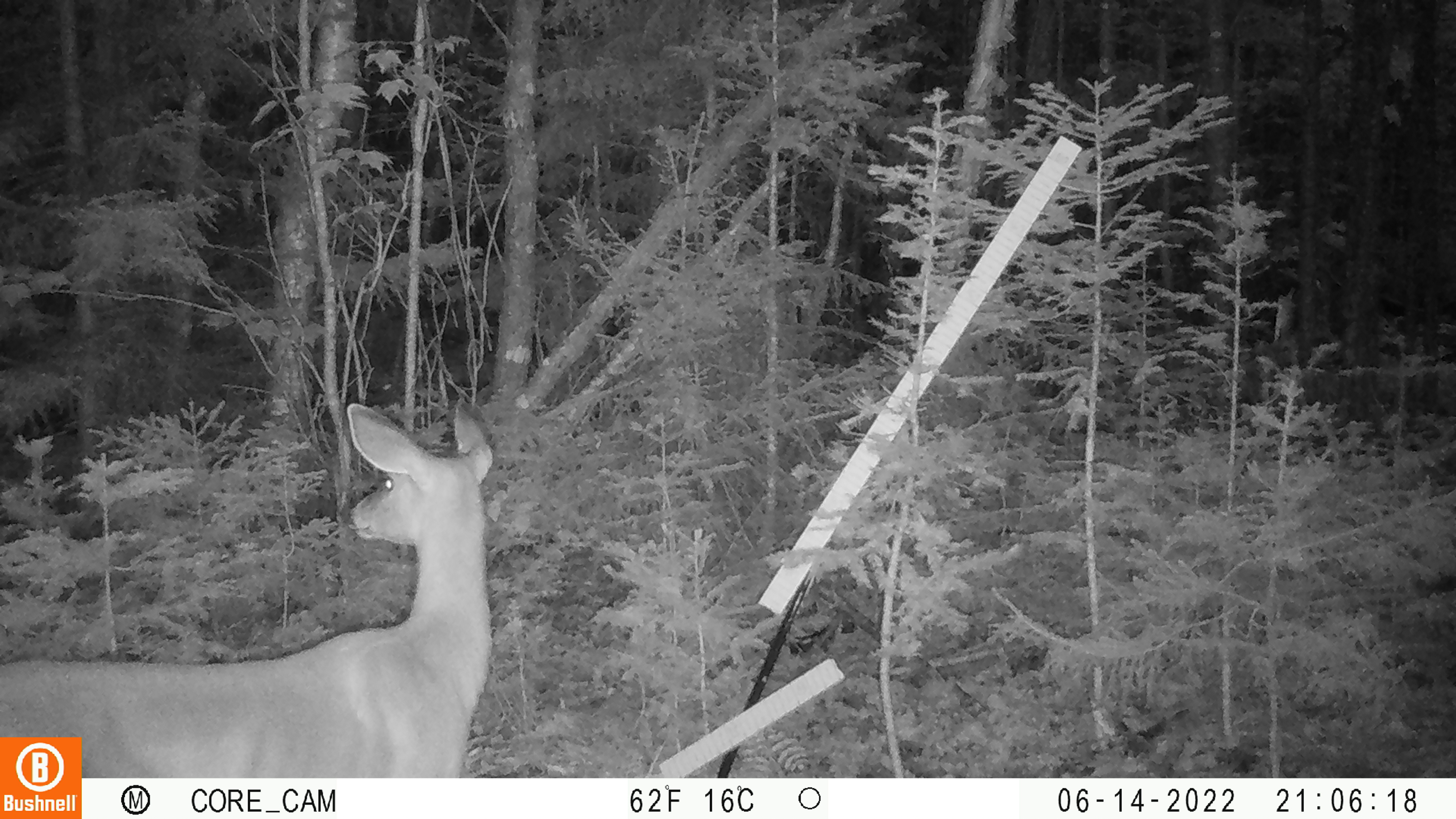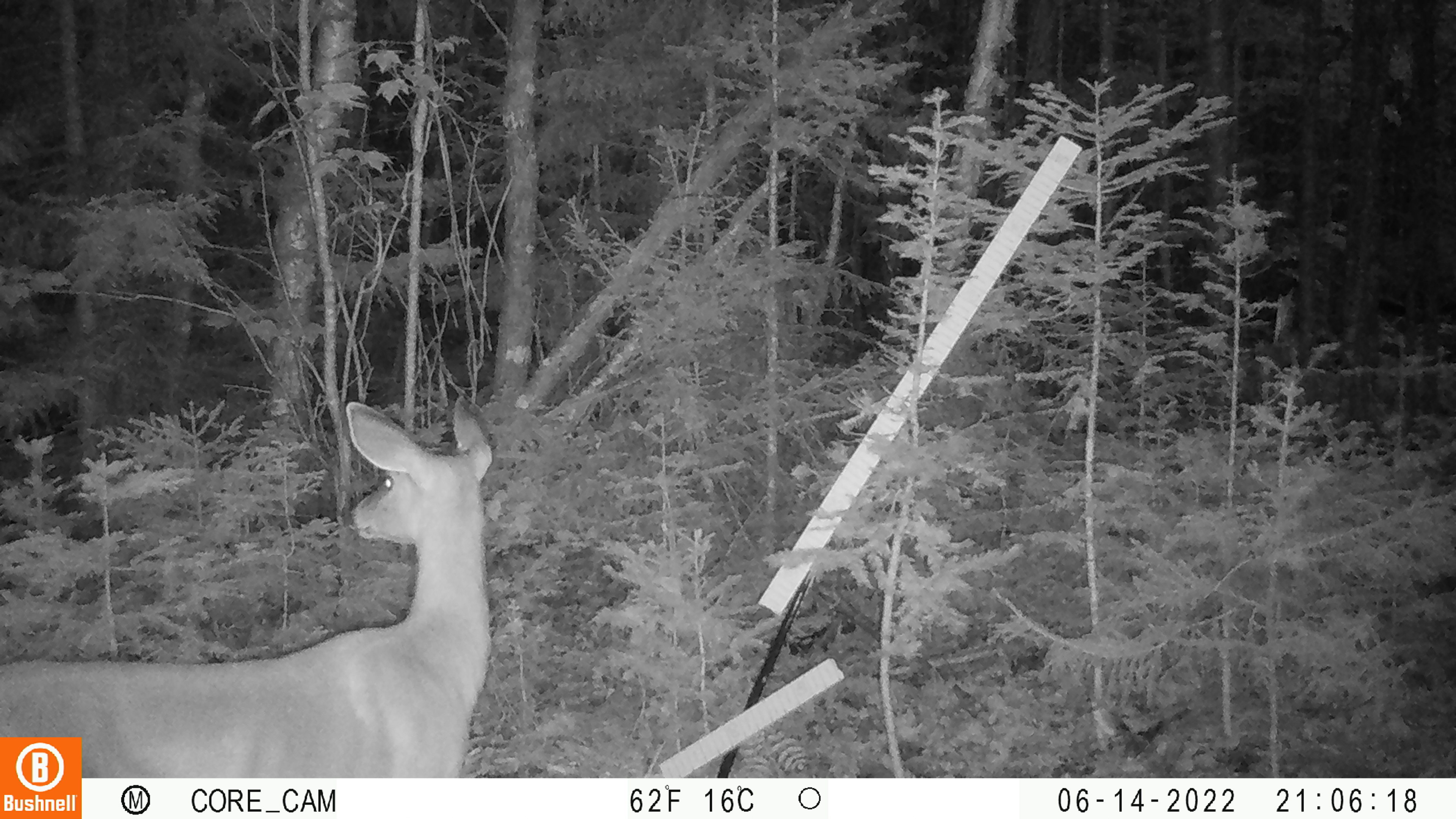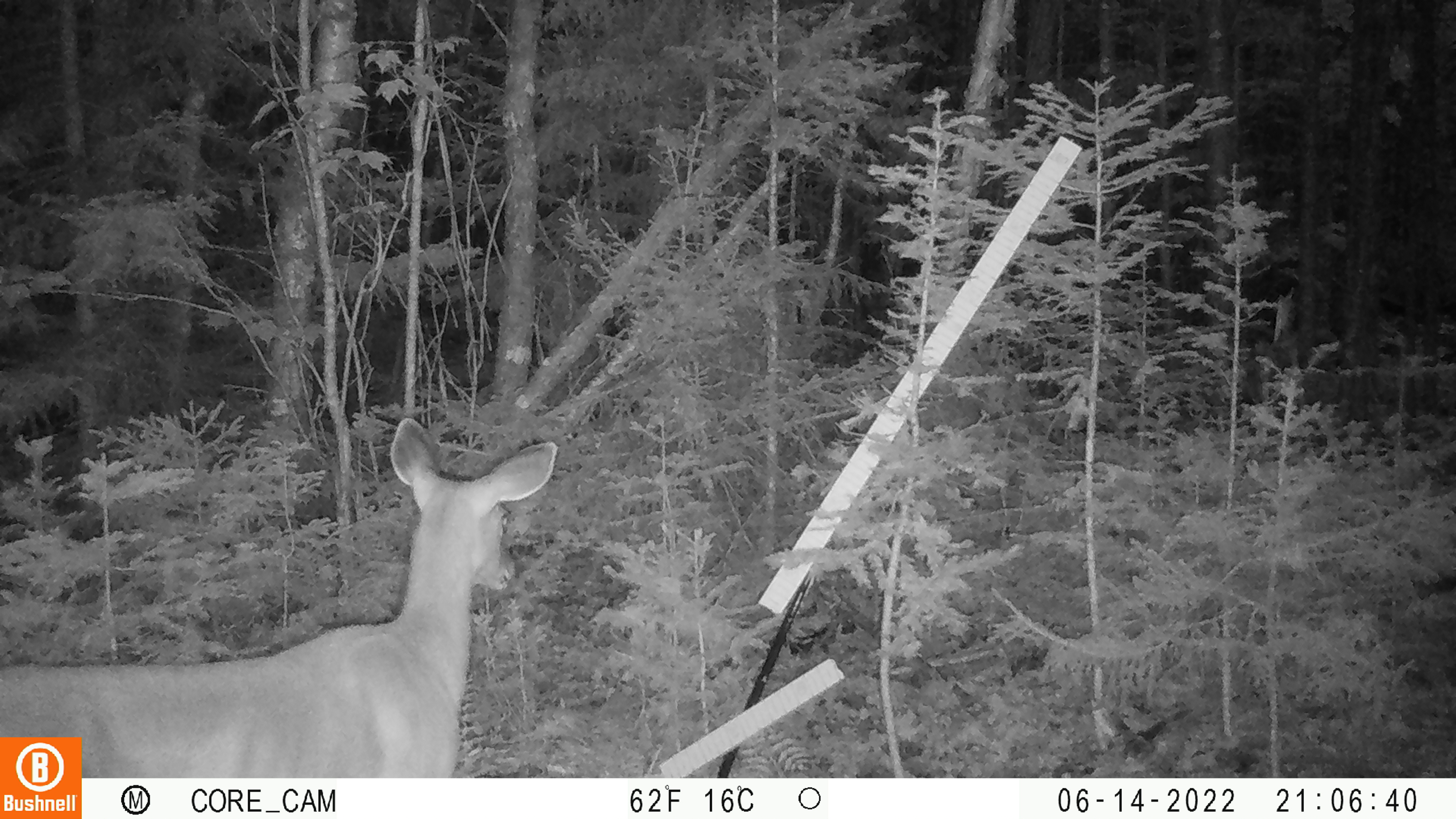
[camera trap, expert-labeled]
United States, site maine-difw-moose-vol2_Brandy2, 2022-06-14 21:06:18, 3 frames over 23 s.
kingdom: Animalia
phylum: Chordata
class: Mammalia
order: Artiodactyla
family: Cervidae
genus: Odocoileus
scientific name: Odocoileus virginianus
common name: white-tailed deer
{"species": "white-tailed deer (Odocoileus virginianus)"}